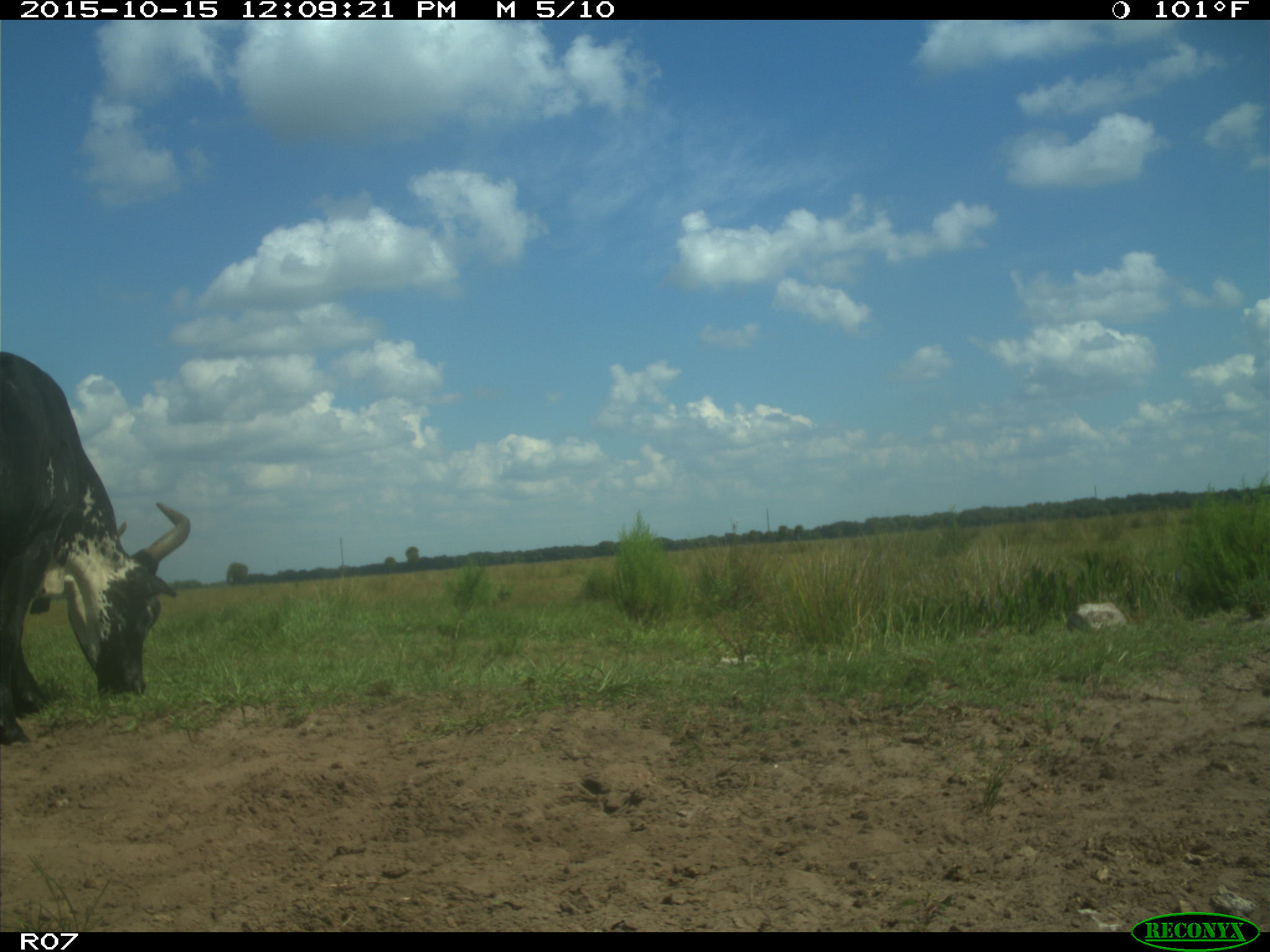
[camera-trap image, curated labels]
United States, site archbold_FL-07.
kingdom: Animalia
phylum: Chordata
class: Mammalia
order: Artiodactyla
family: Bovidae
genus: Bos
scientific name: Bos taurus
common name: domestic cow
Bos taurus (domestic cow).